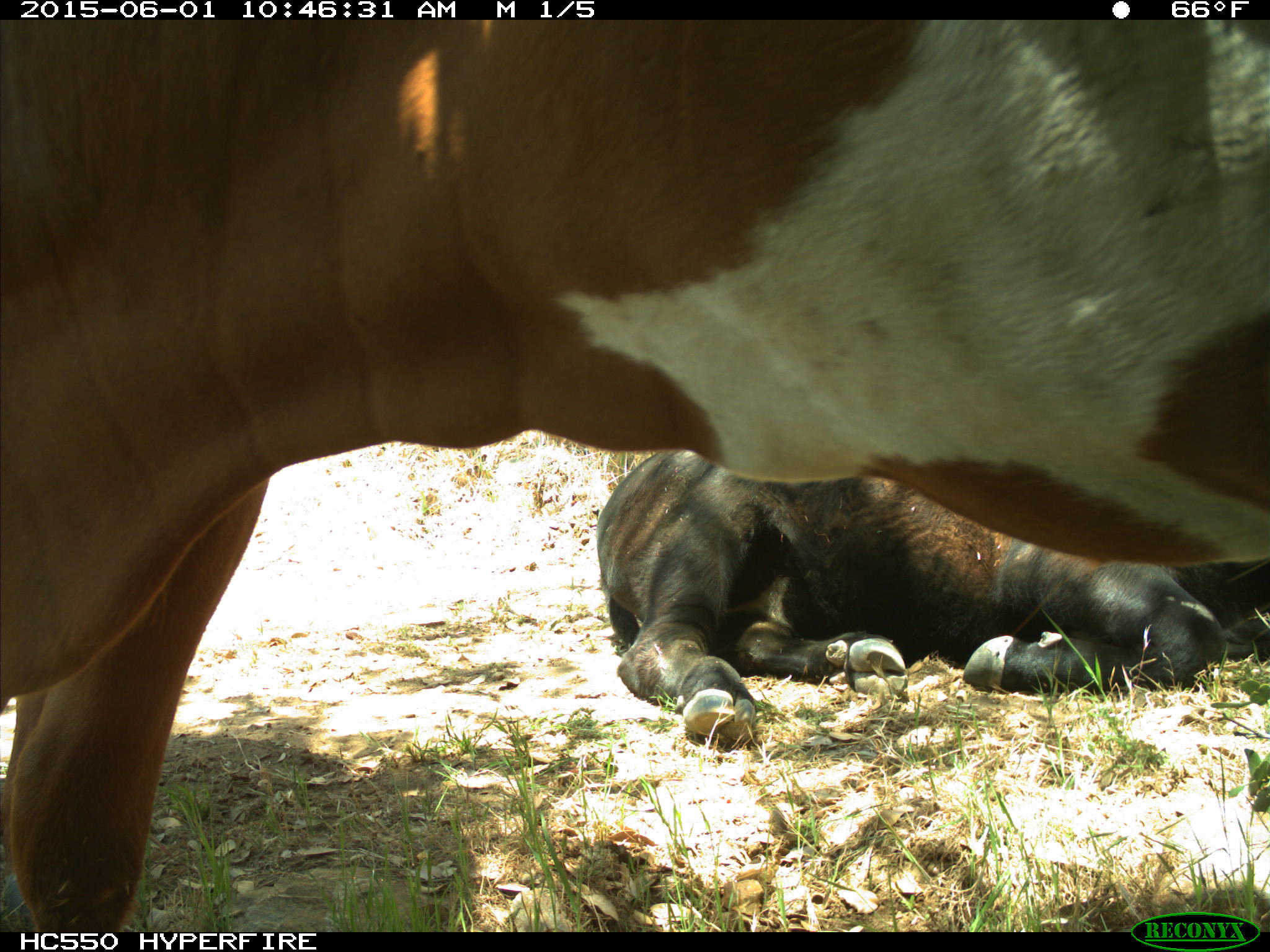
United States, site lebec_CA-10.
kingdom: Animalia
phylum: Chordata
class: Mammalia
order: Artiodactyla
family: Bovidae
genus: Bos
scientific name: Bos taurus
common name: domestic cow